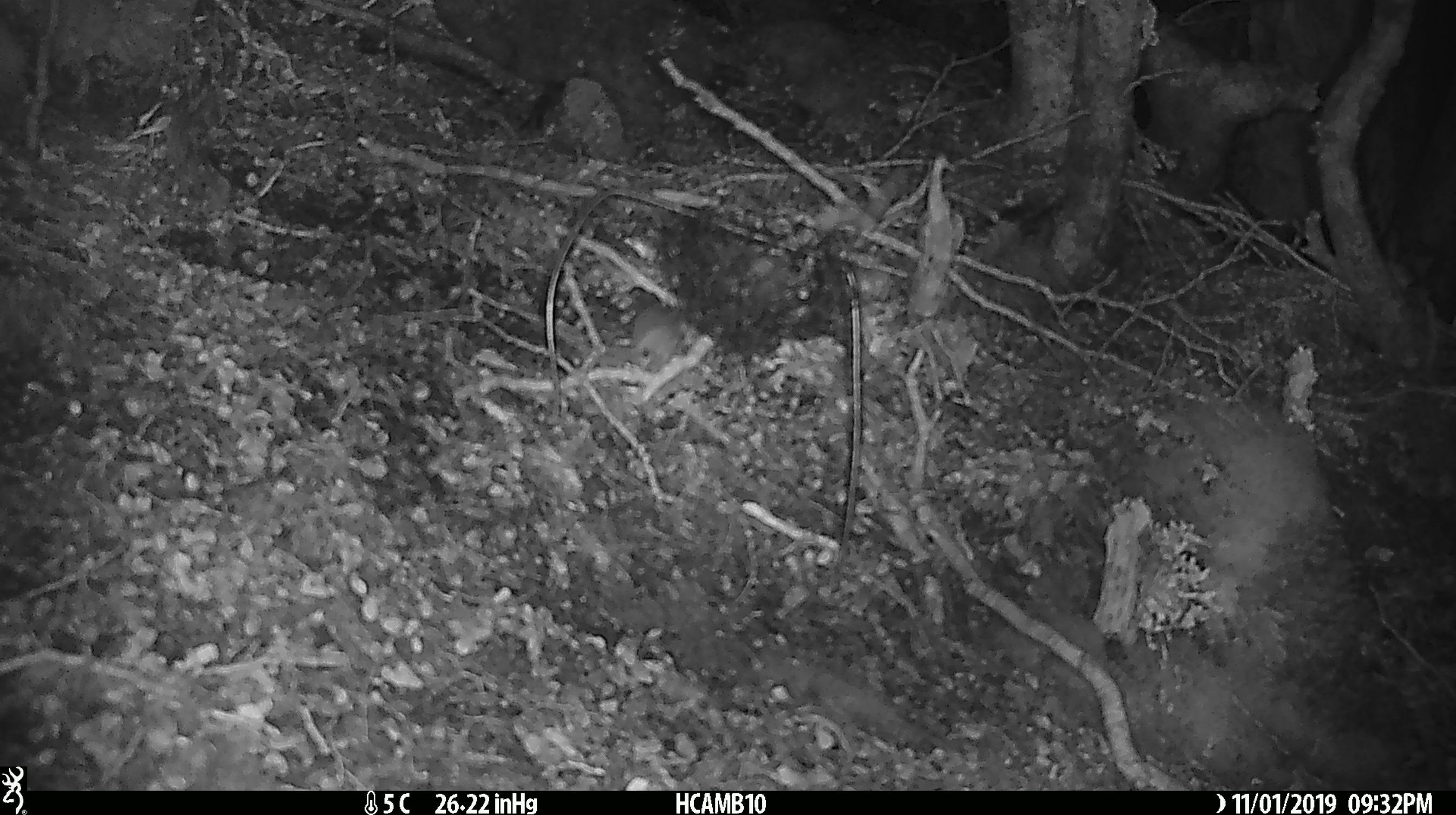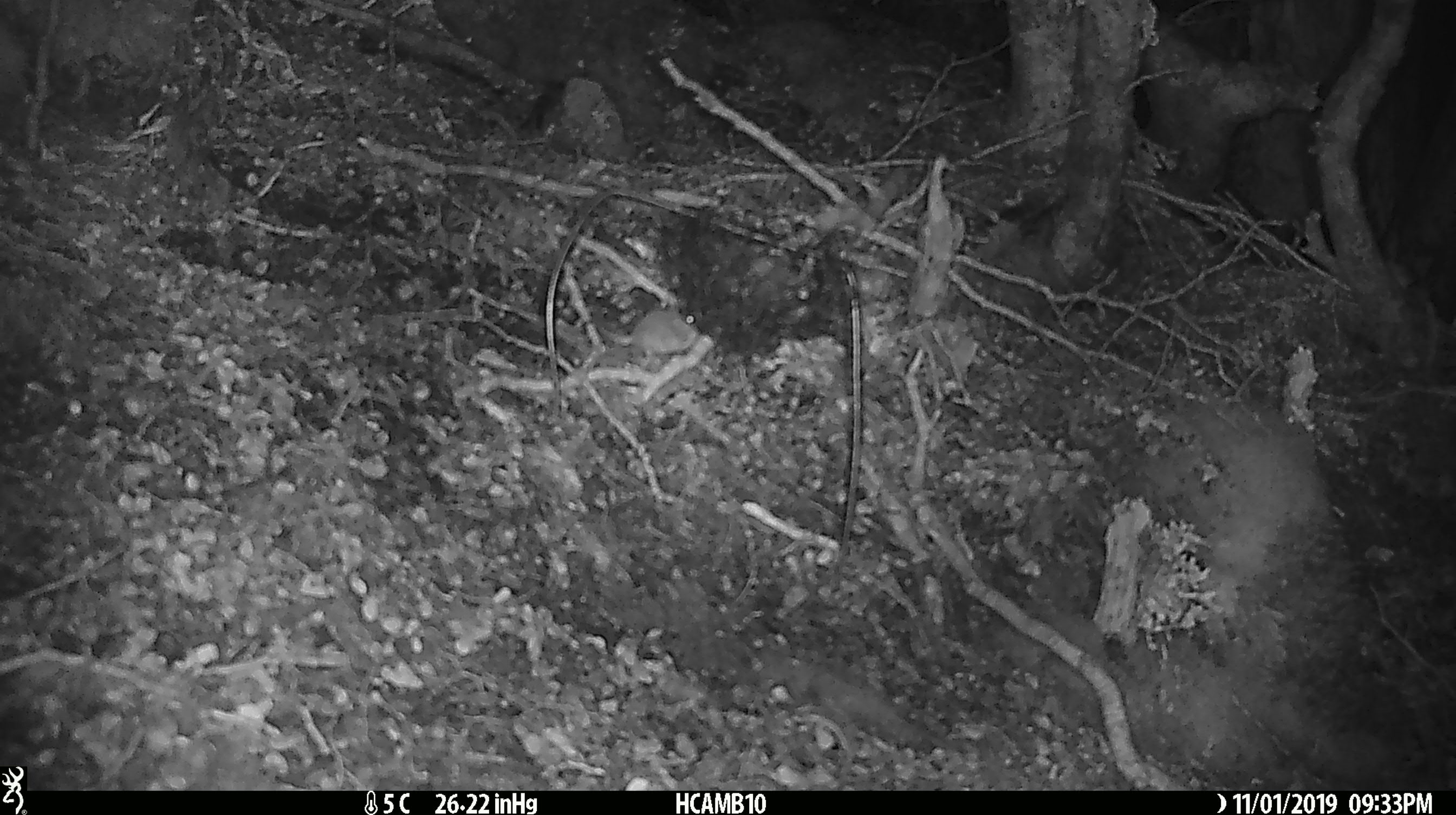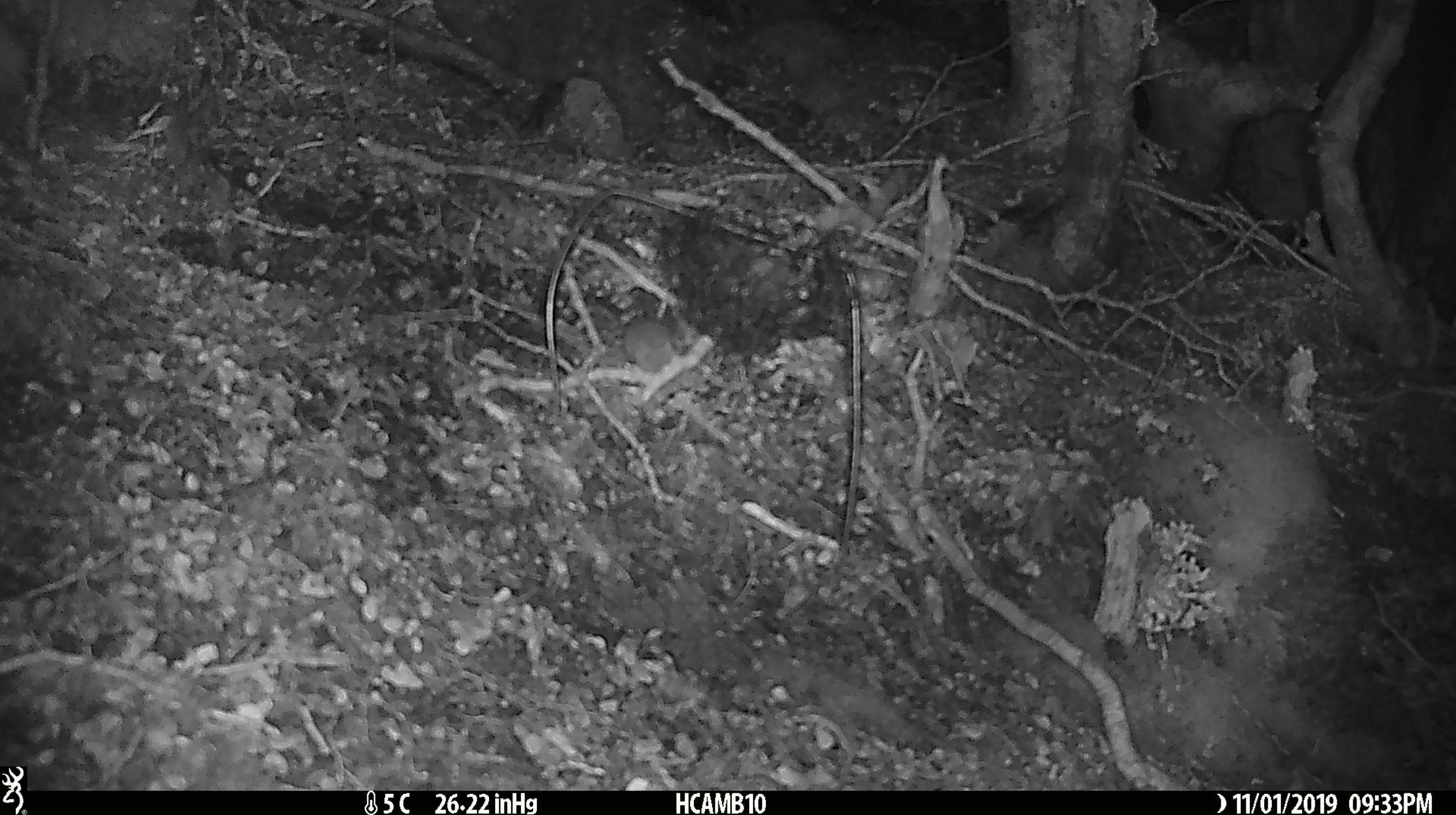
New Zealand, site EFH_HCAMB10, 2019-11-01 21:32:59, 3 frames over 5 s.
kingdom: Animalia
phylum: Chordata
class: Mammalia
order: Rodentia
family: Muridae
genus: Mus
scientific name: Mus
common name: mouse